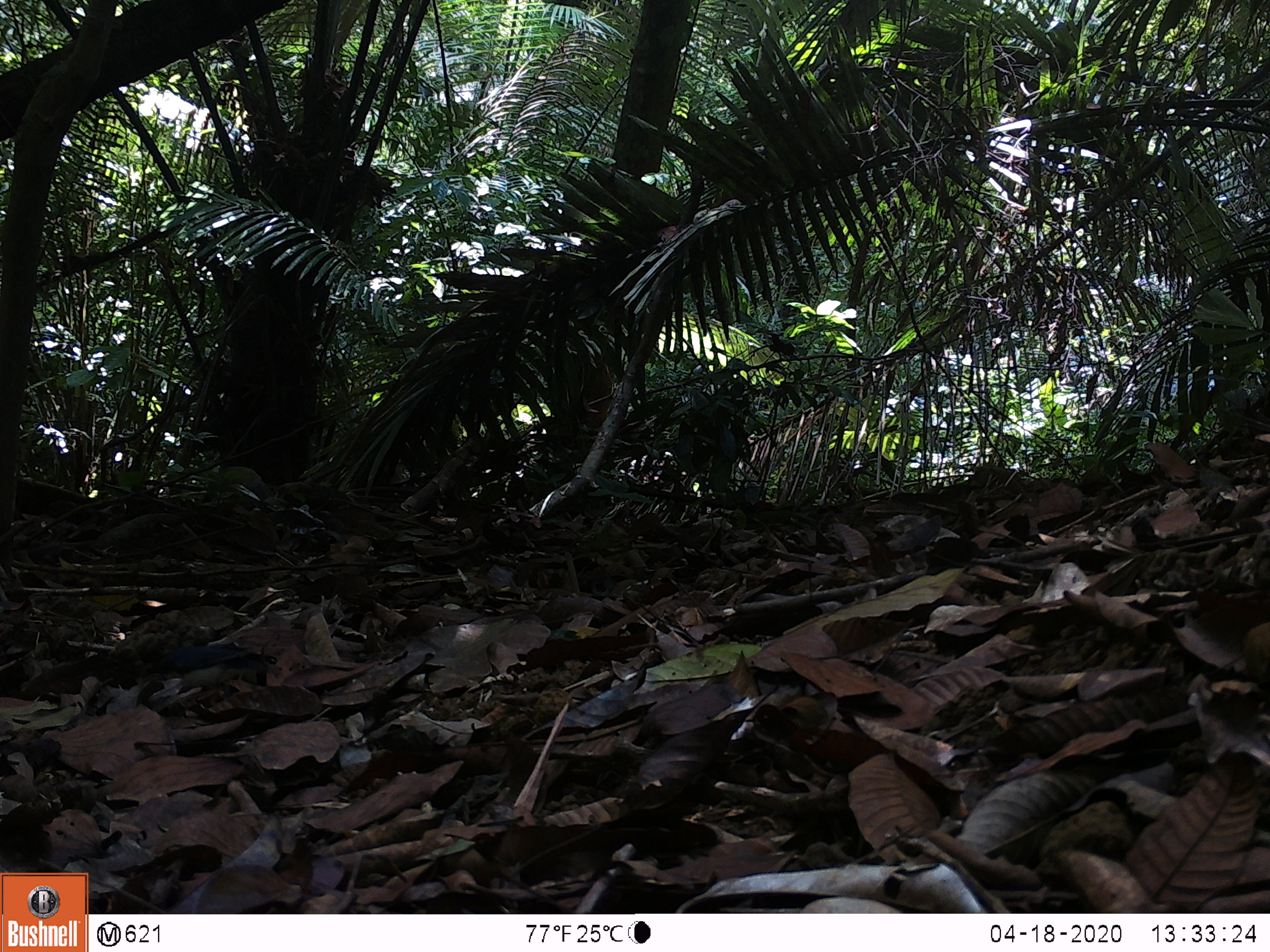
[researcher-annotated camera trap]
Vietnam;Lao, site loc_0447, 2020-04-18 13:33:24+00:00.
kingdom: Animalia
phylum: Chordata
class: Aves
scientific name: Aves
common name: bird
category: unidentified bird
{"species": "unidentified bird (bird) (Aves)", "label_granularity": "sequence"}